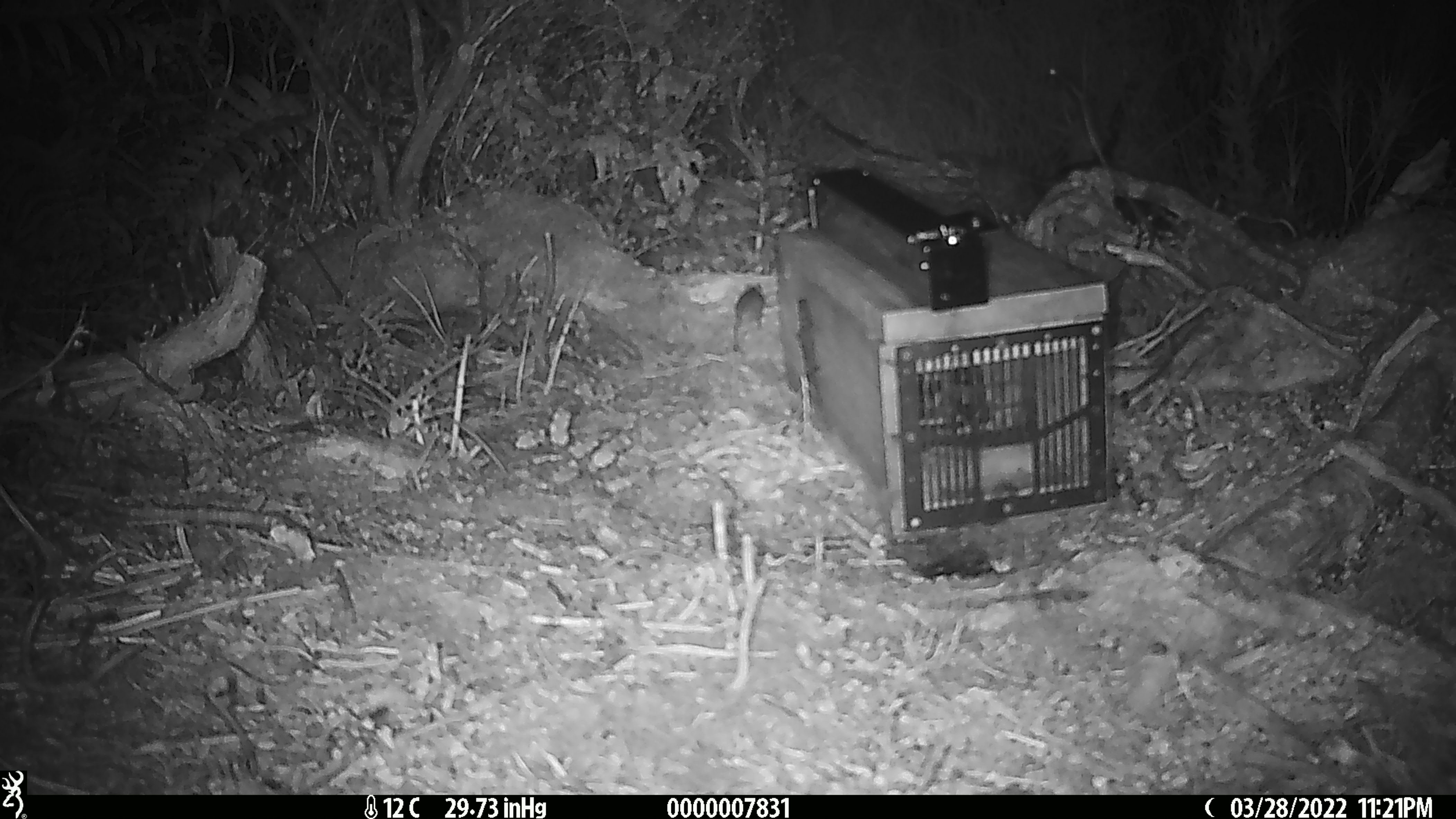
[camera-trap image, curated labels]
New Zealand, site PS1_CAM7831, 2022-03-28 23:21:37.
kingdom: Animalia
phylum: Chordata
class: Mammalia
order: Rodentia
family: Muridae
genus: Mus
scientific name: Mus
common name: mouse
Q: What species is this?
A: Mouse (Mus).